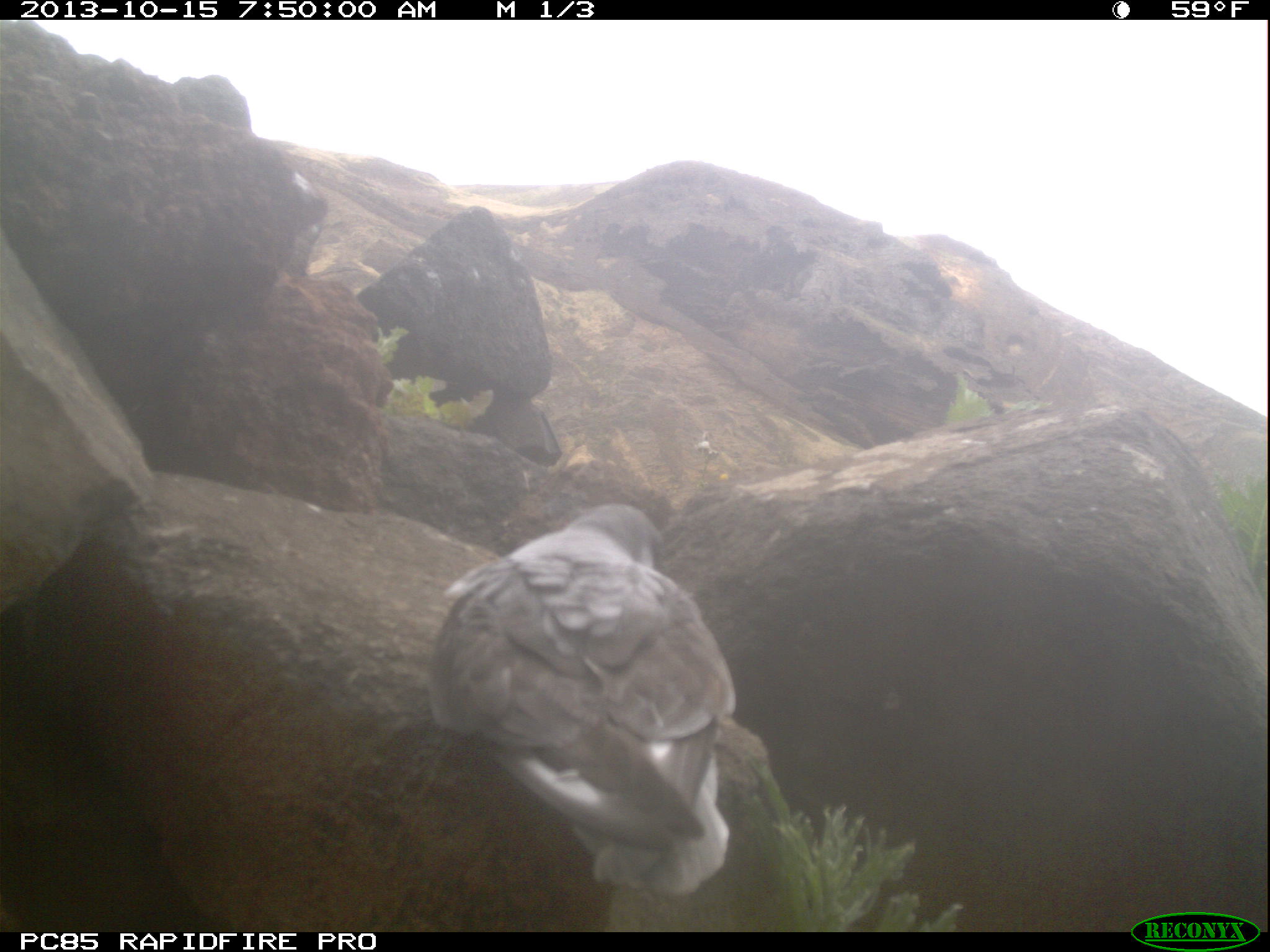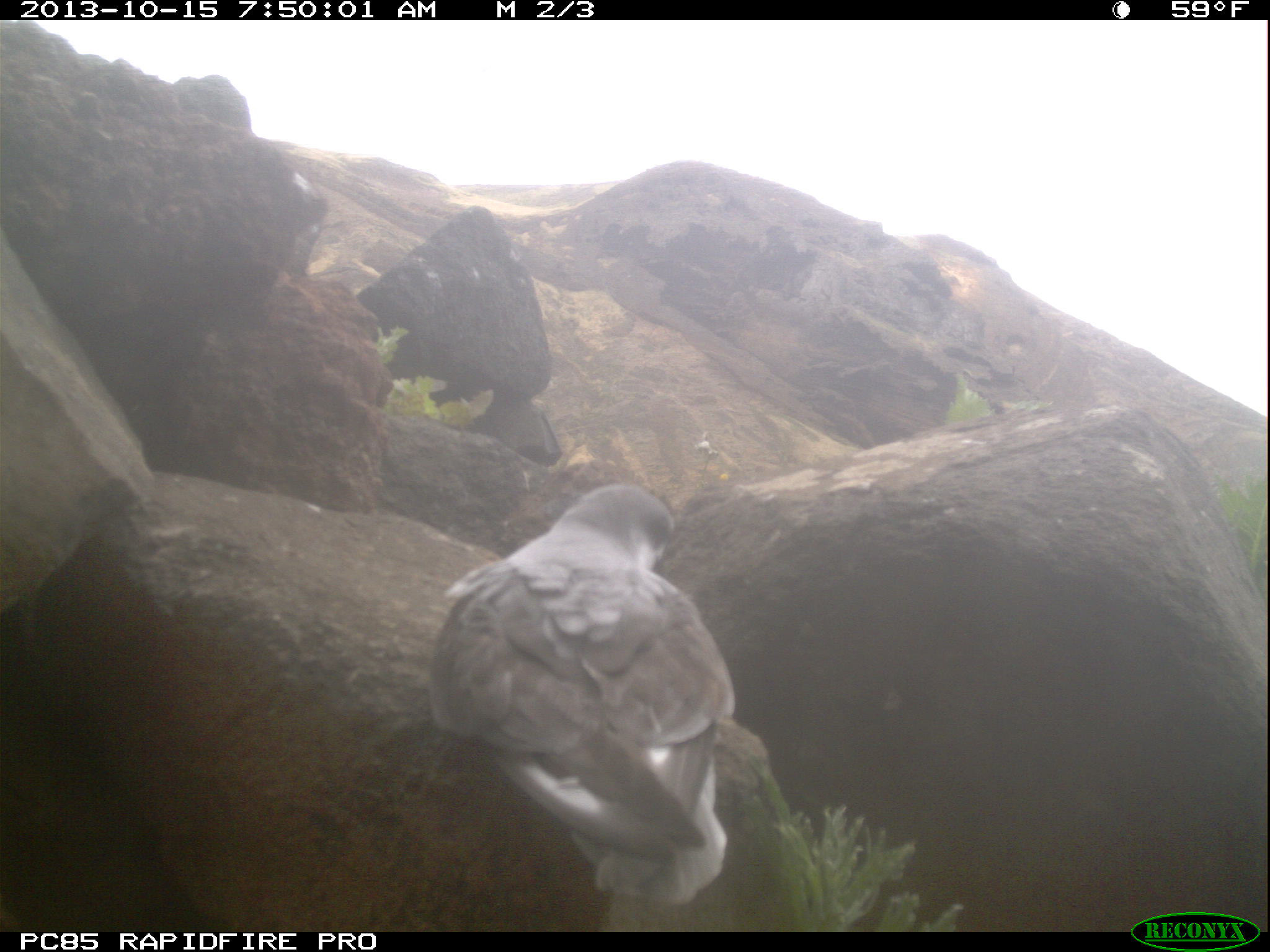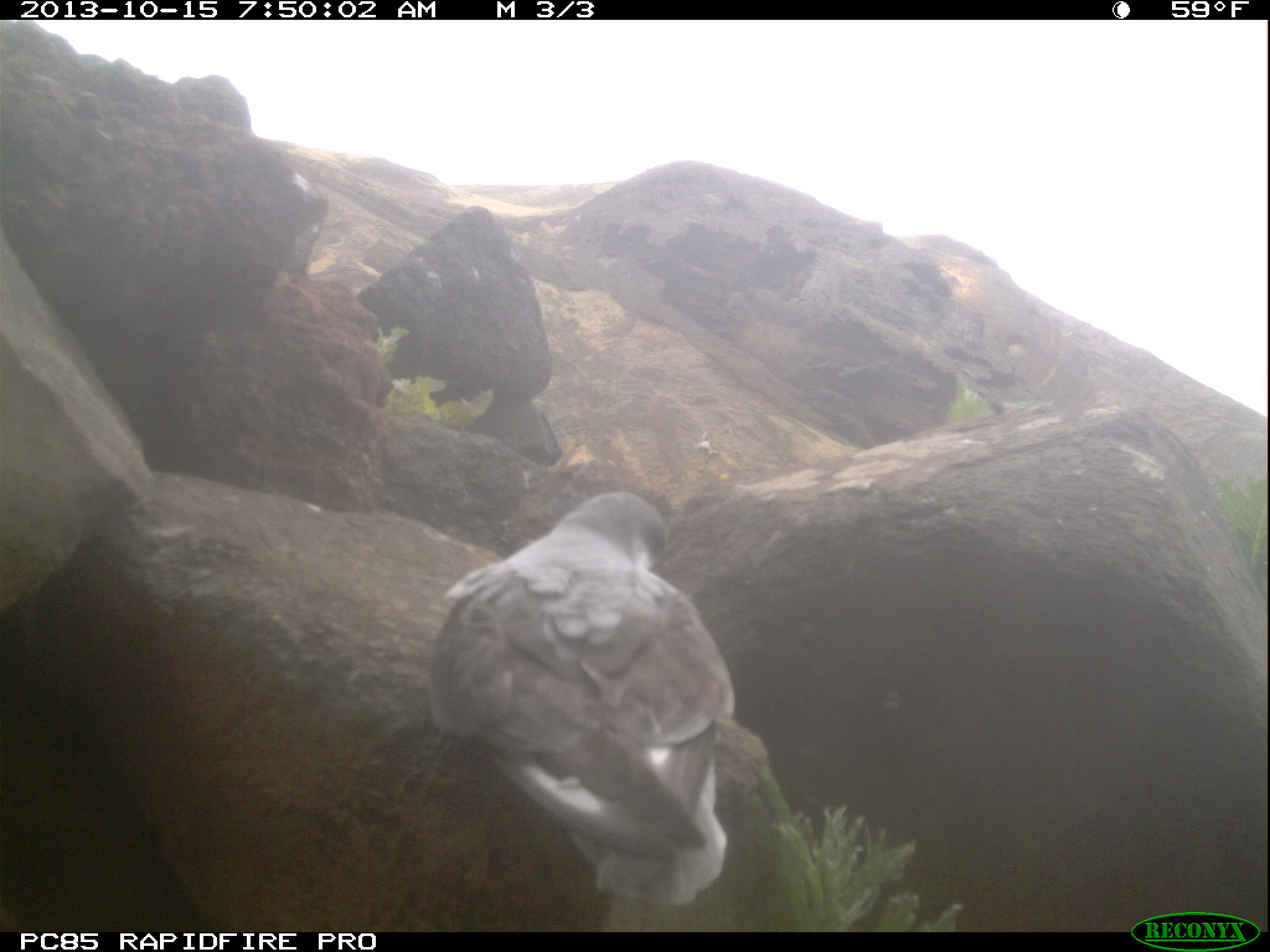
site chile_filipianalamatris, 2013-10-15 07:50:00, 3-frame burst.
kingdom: Animalia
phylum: Chordata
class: Aves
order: Procellariiformes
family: Procellariidae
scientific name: Procellariidae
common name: petrel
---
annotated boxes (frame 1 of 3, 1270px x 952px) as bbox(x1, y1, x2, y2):
petrel: bbox(418, 498, 753, 905)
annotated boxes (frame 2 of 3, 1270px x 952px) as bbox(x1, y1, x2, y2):
petrel: bbox(419, 482, 744, 924)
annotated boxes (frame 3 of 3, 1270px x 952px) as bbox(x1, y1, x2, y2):
petrel: bbox(421, 490, 737, 923)